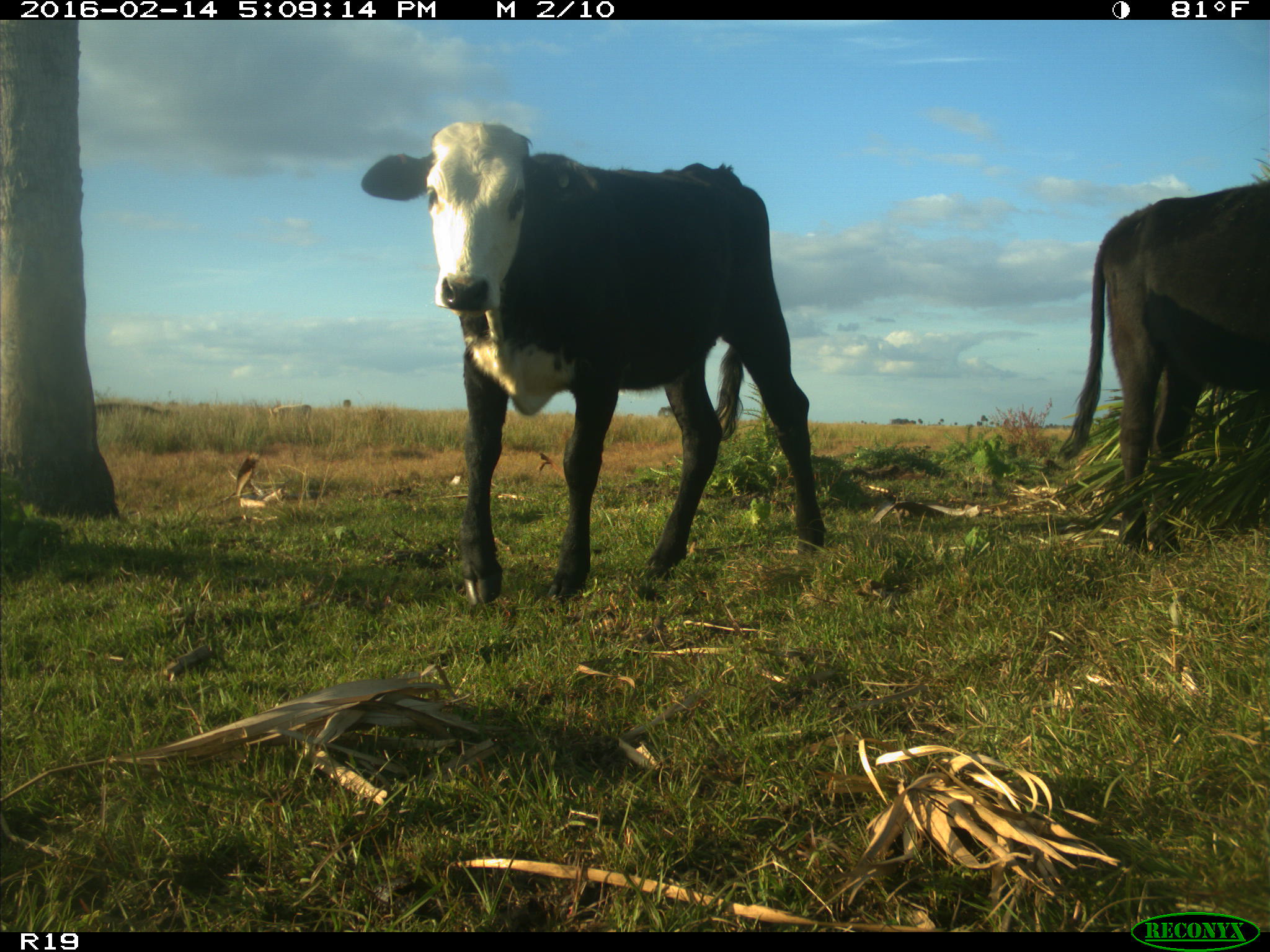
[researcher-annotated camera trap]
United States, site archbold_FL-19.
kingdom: Animalia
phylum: Chordata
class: Mammalia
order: Artiodactyla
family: Bovidae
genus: Bos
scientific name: Bos taurus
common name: domestic cow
Bos taurus (domestic cow).